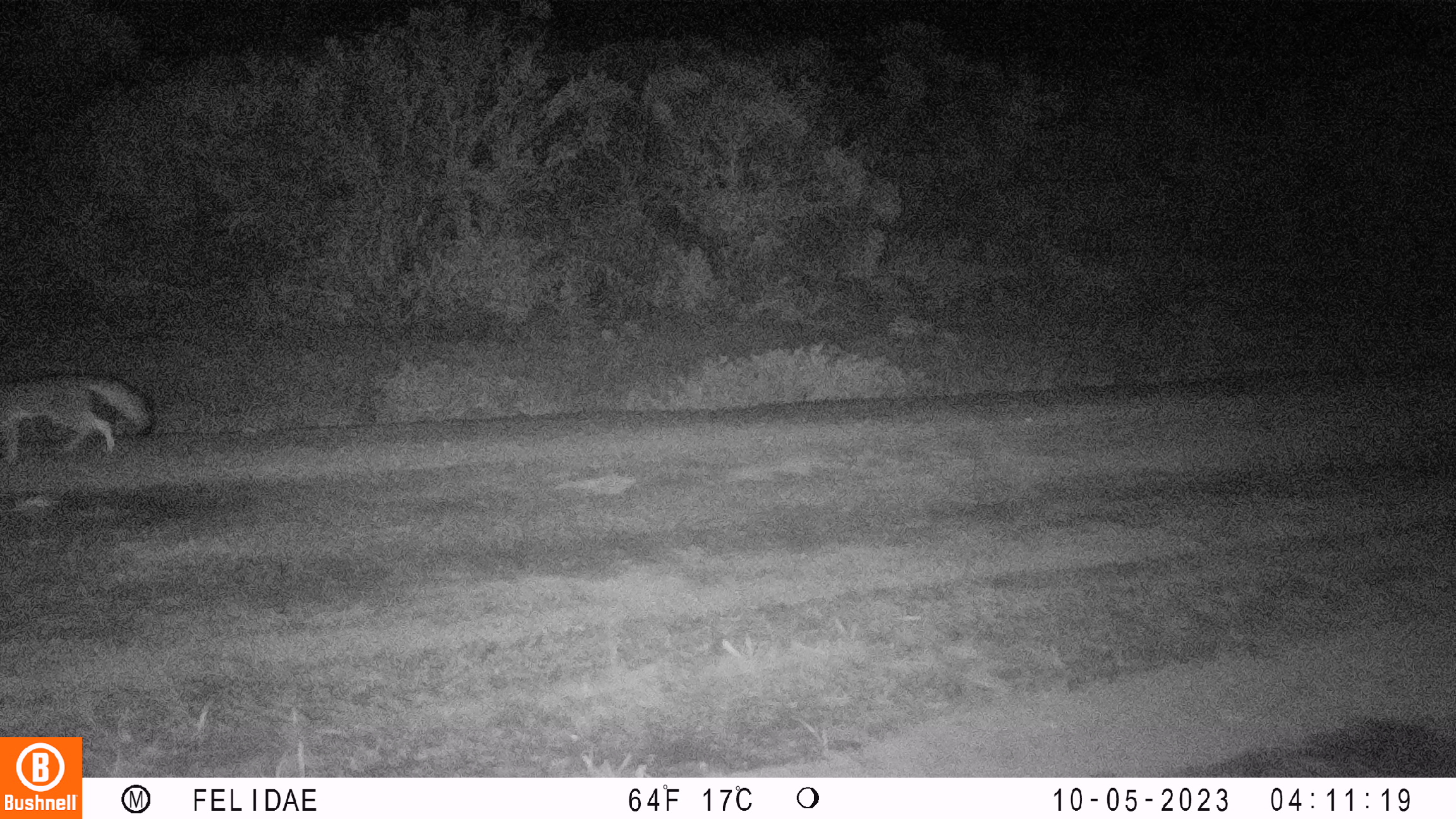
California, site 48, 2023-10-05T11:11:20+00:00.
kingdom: Animalia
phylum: Chordata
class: Mammalia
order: Carnivora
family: Canidae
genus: Urocyon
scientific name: Urocyon cinereoargenteus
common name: gray fox